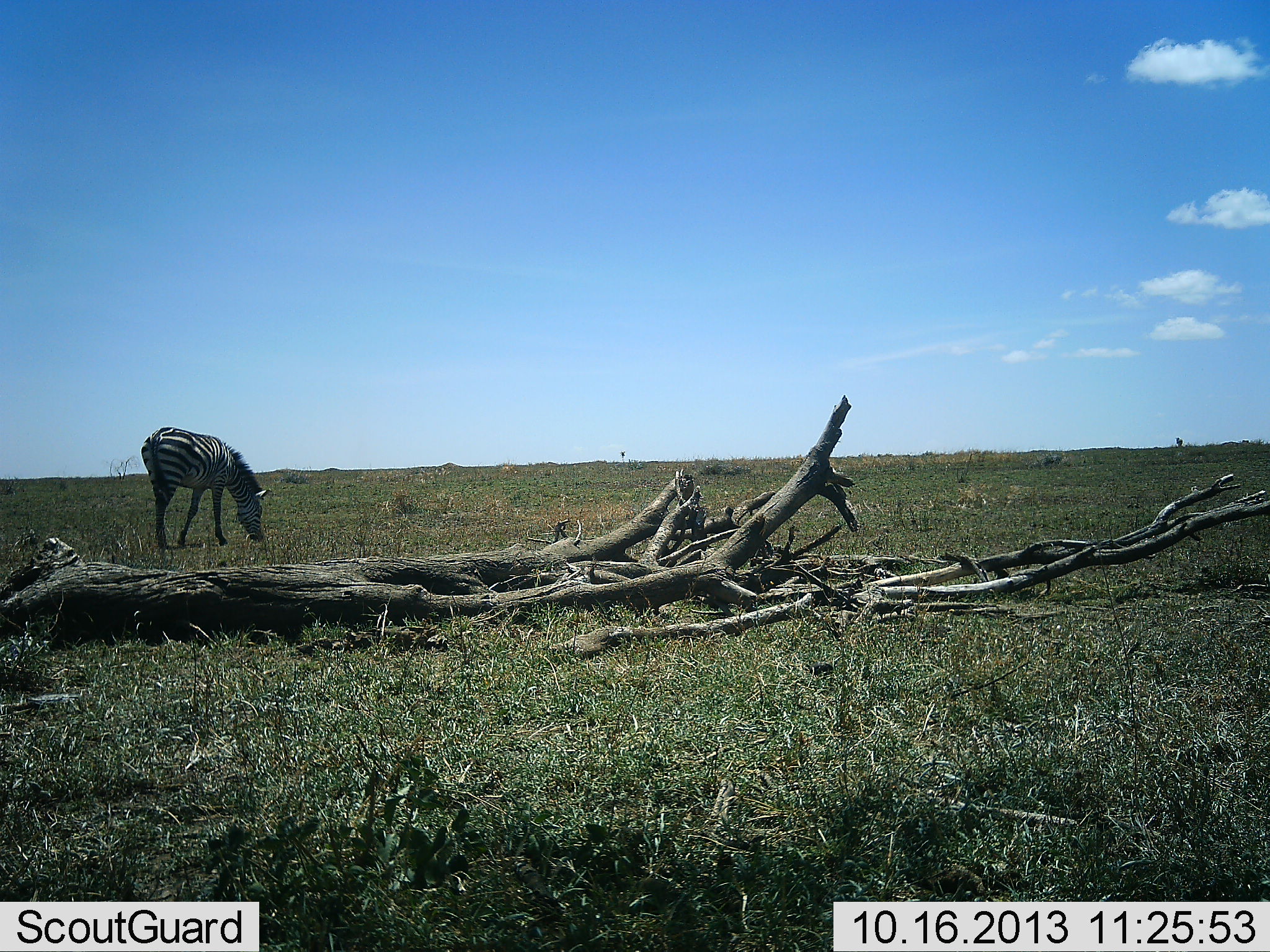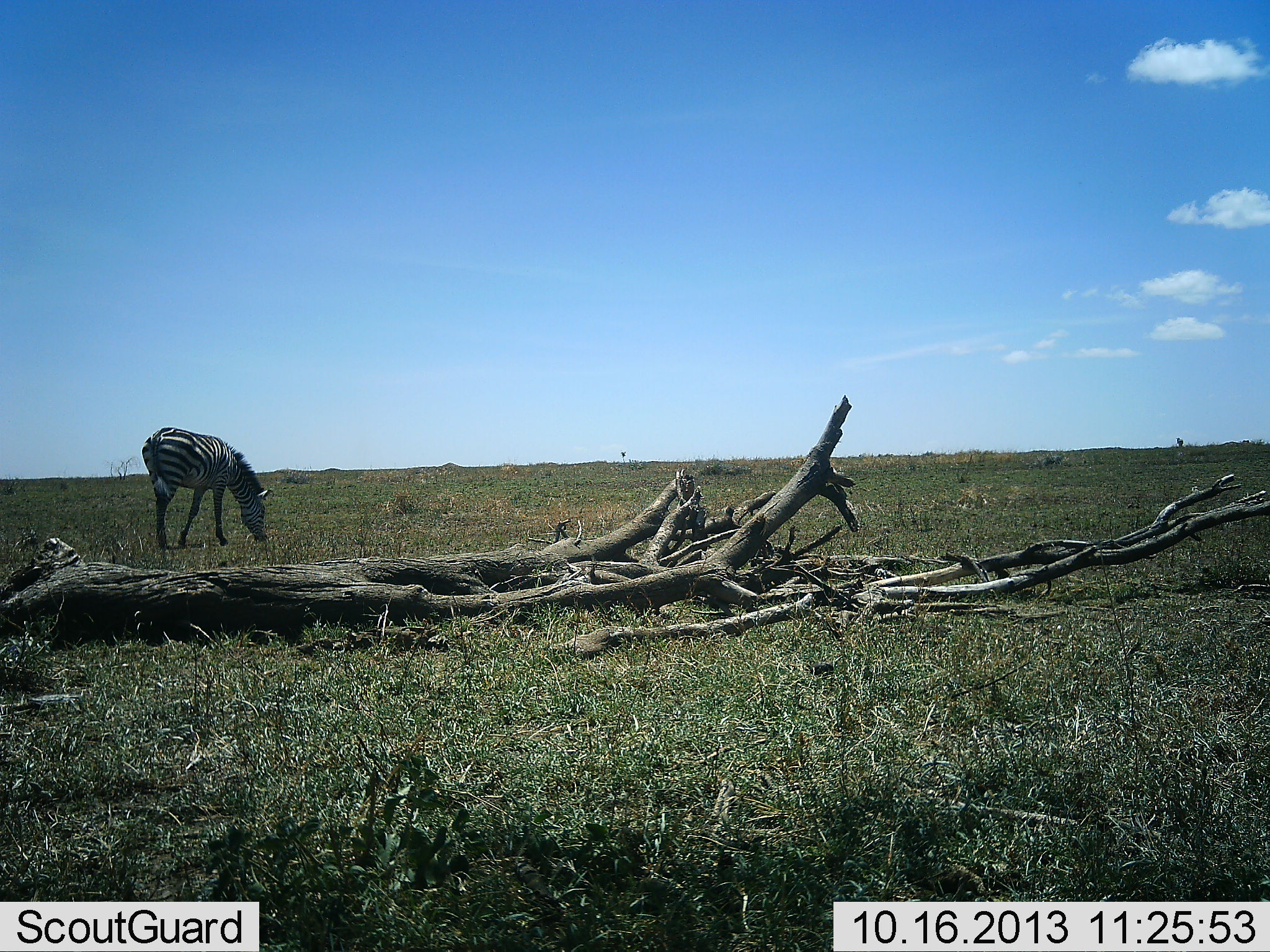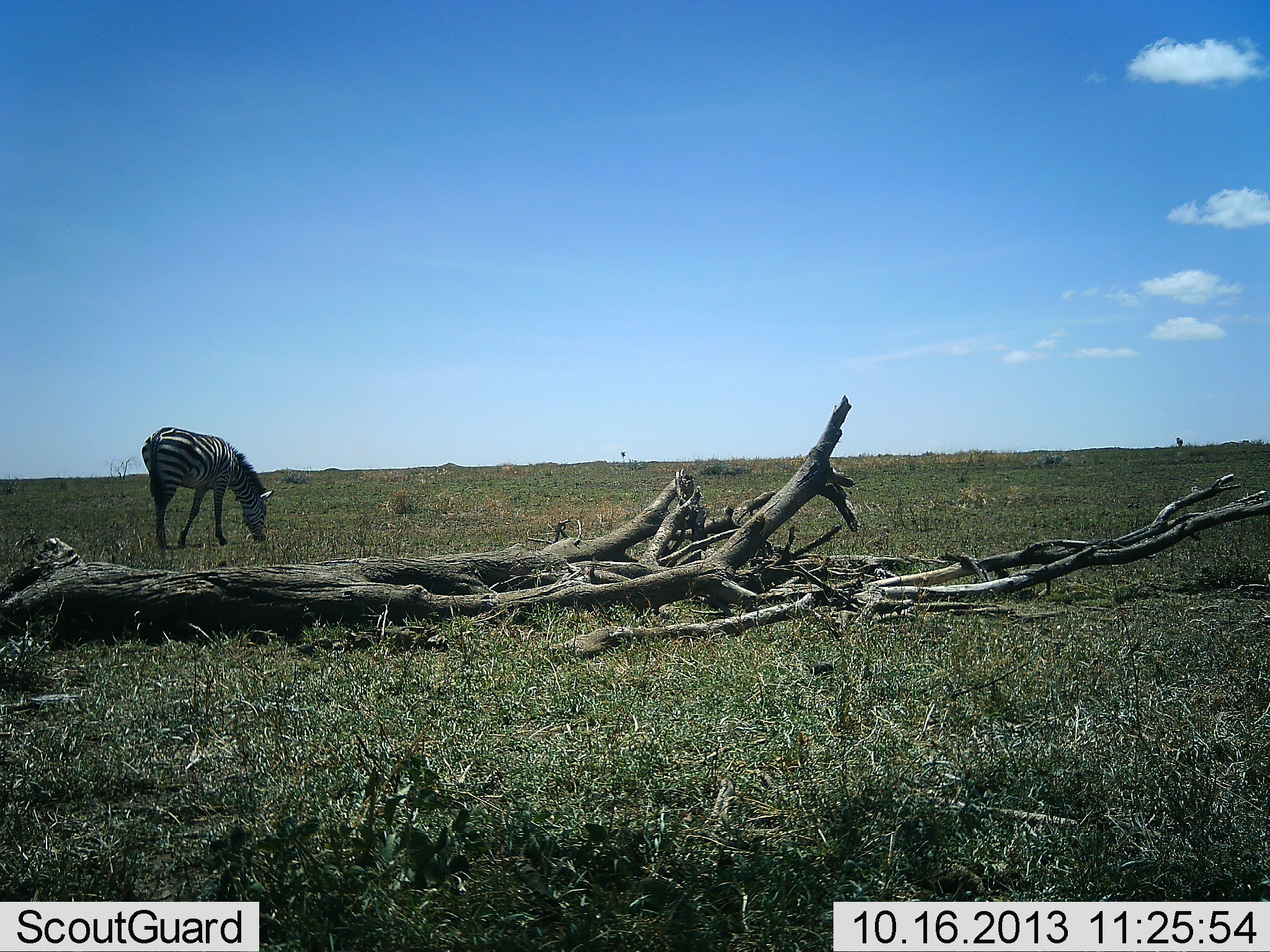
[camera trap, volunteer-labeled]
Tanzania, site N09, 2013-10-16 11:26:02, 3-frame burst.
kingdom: Animalia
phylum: Chordata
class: Mammalia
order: Perissodactyla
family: Equidae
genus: Equus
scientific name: Equus quagga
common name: plains zebra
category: zebra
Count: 1.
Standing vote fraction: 26%.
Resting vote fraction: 0%.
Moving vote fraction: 0%.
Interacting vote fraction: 0%.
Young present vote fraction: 0%.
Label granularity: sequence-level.